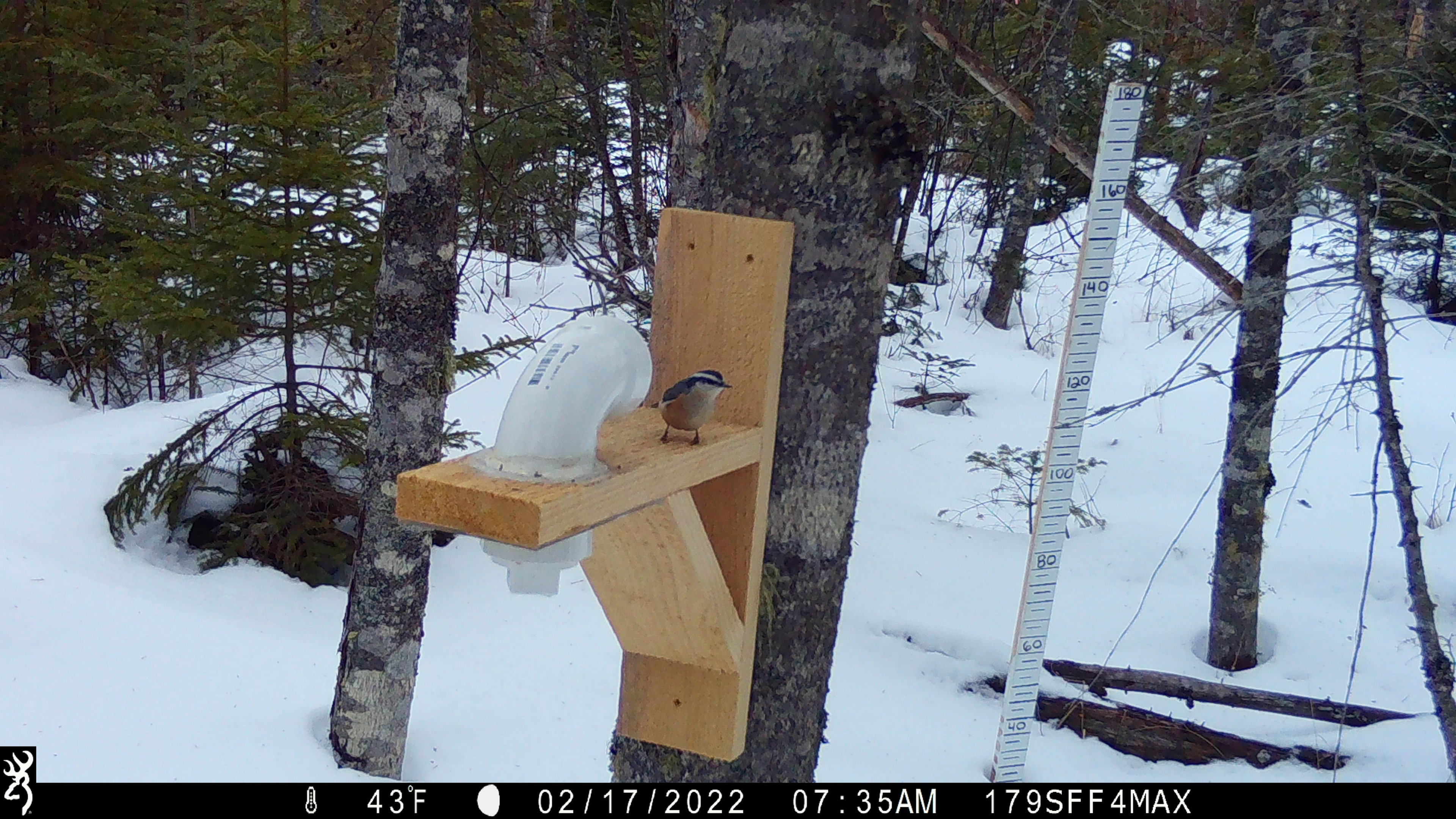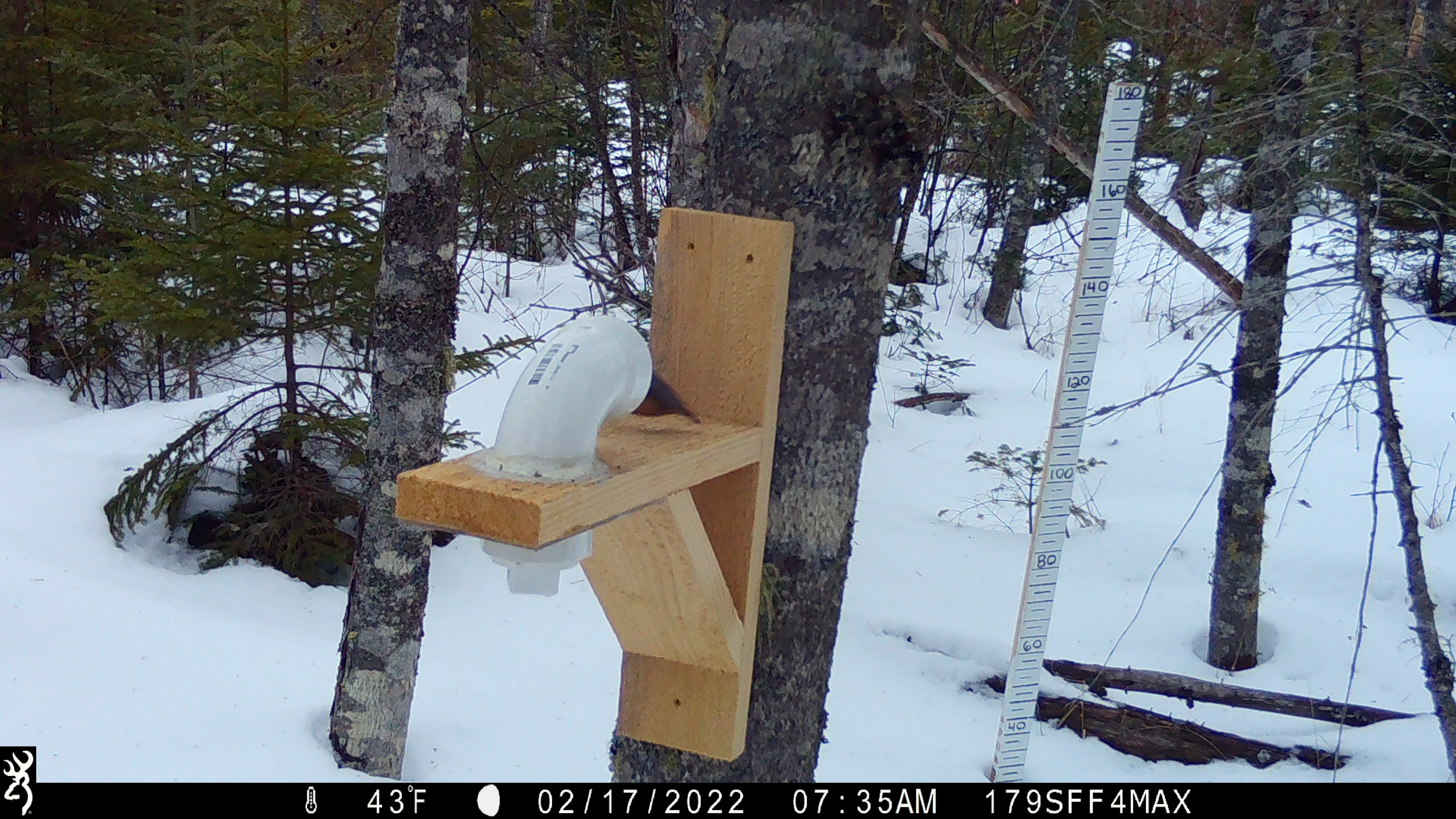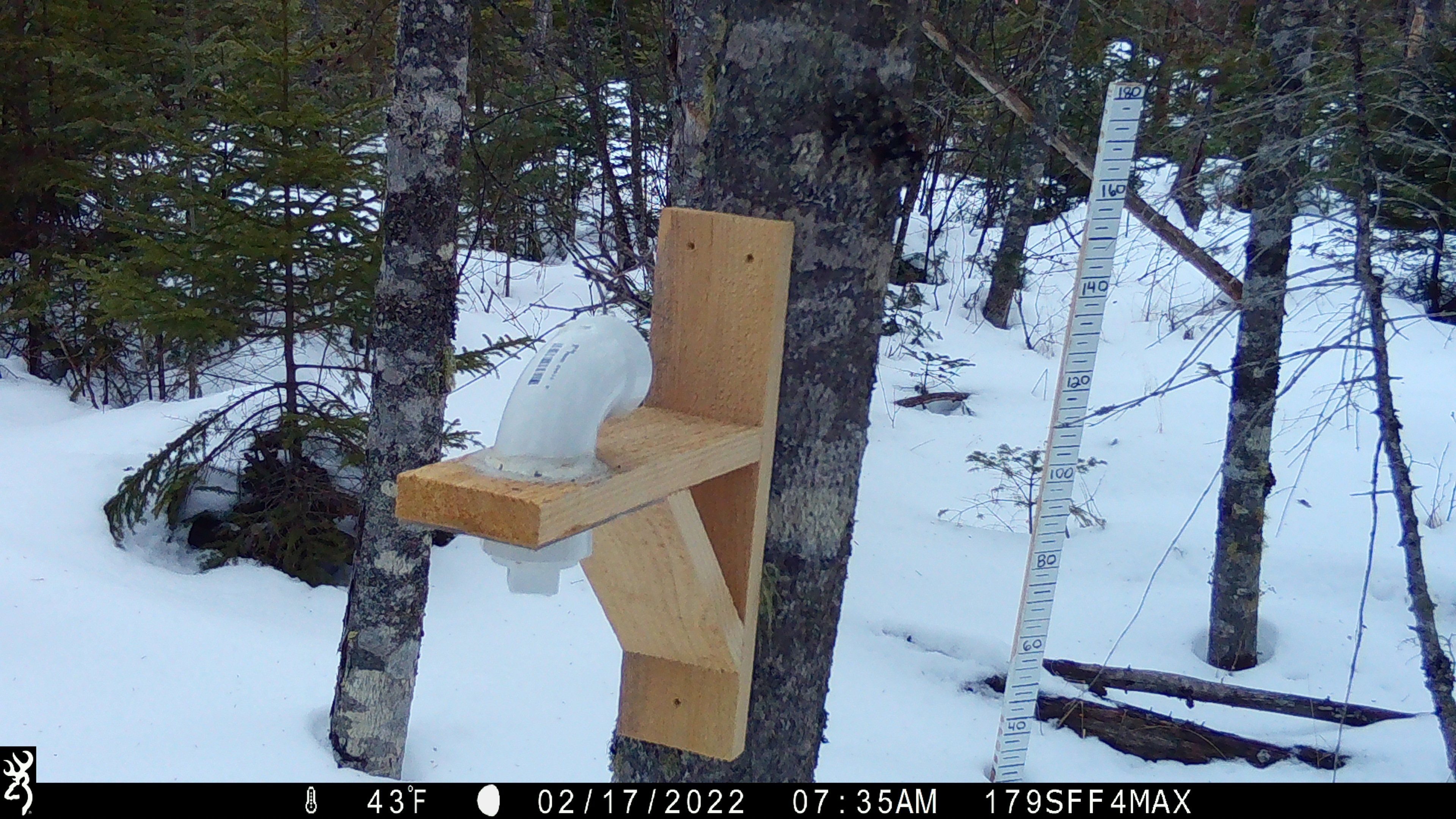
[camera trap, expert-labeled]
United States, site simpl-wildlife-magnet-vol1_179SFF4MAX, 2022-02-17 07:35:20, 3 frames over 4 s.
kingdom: Animalia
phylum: Chordata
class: Aves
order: Passeriformes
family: Sittidae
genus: Sitta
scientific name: Sitta canadensis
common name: red-breasted nuthatch